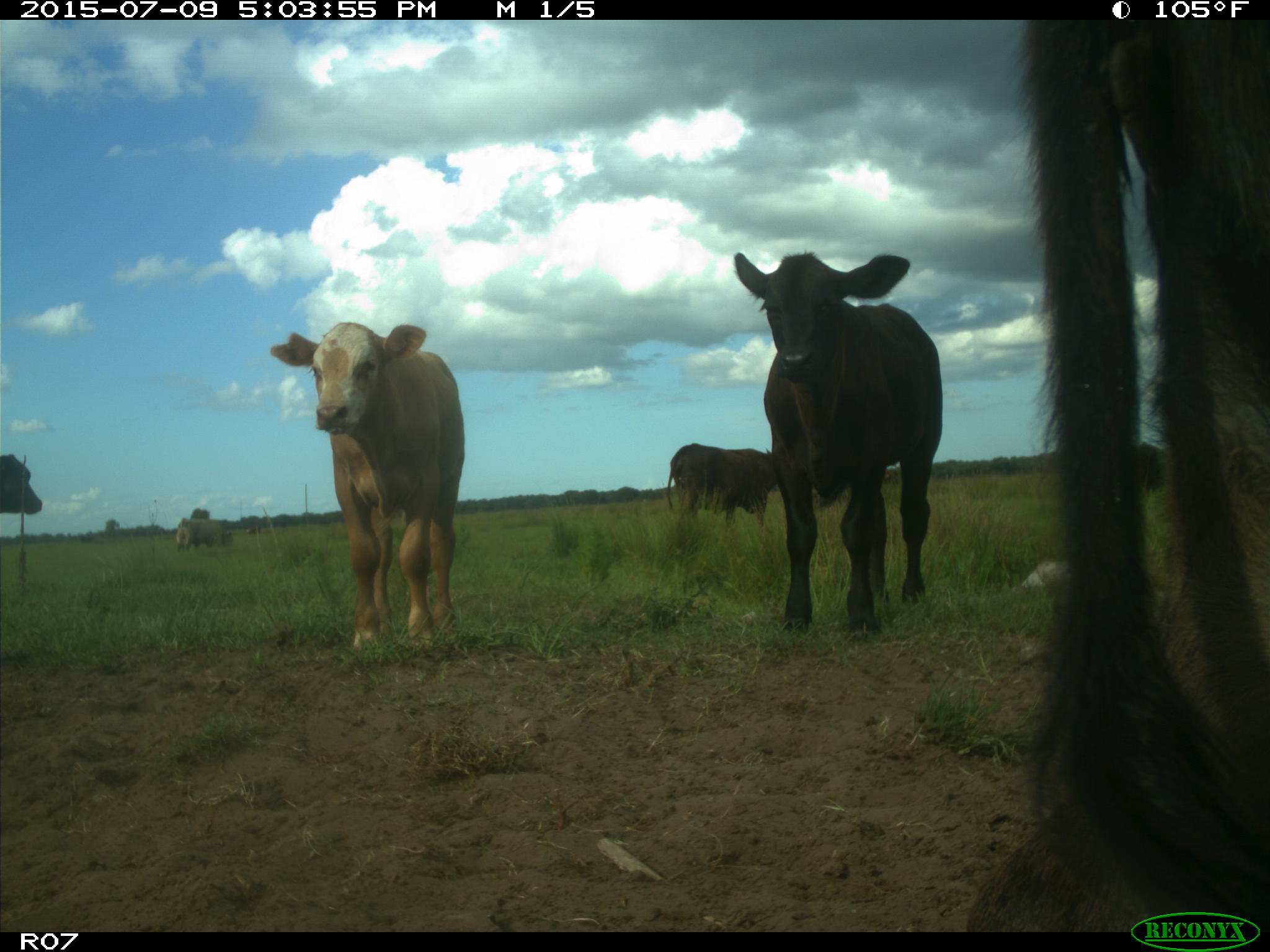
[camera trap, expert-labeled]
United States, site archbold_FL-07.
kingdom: Animalia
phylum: Chordata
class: Mammalia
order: Artiodactyla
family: Bovidae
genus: Bos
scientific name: Bos taurus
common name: domestic cow